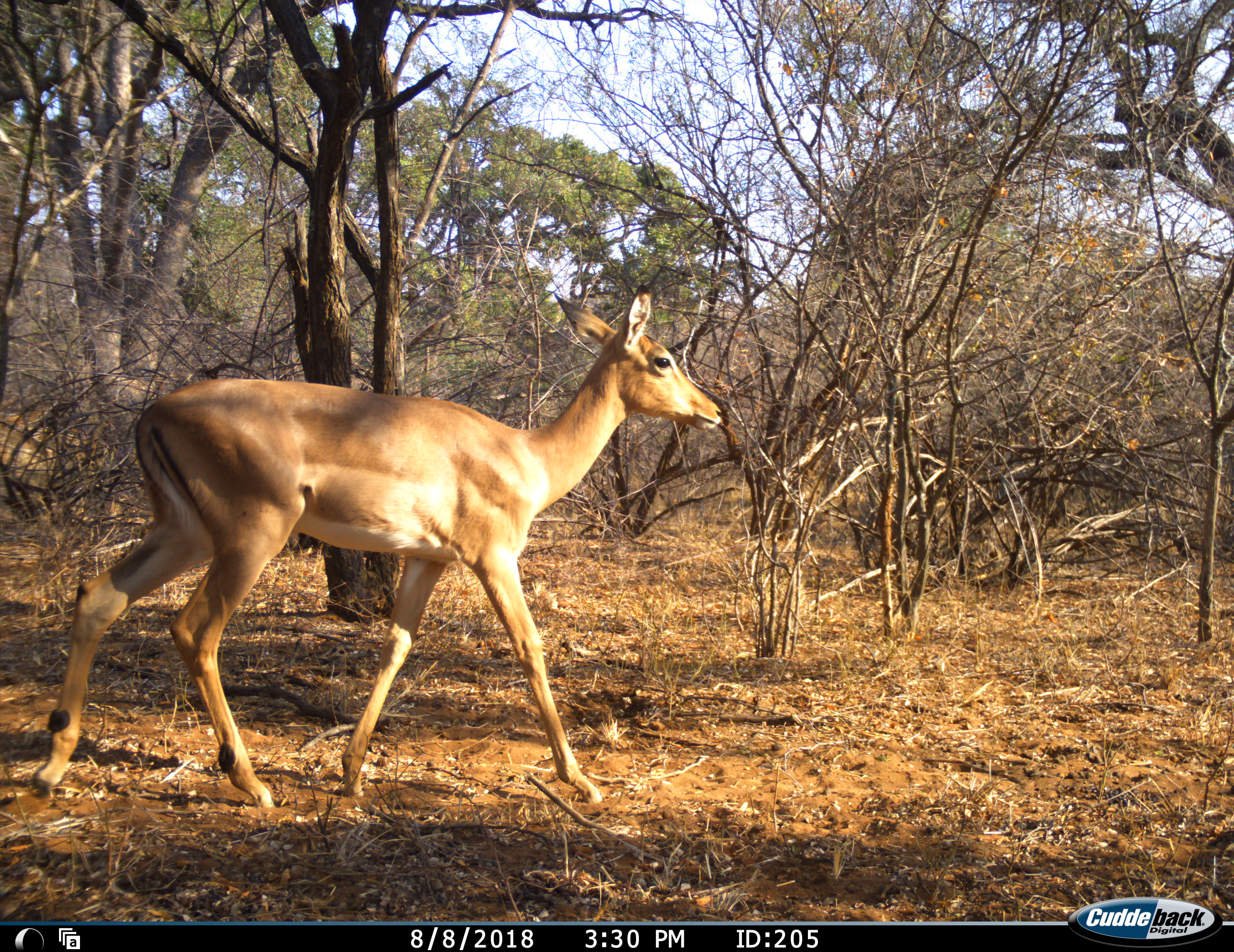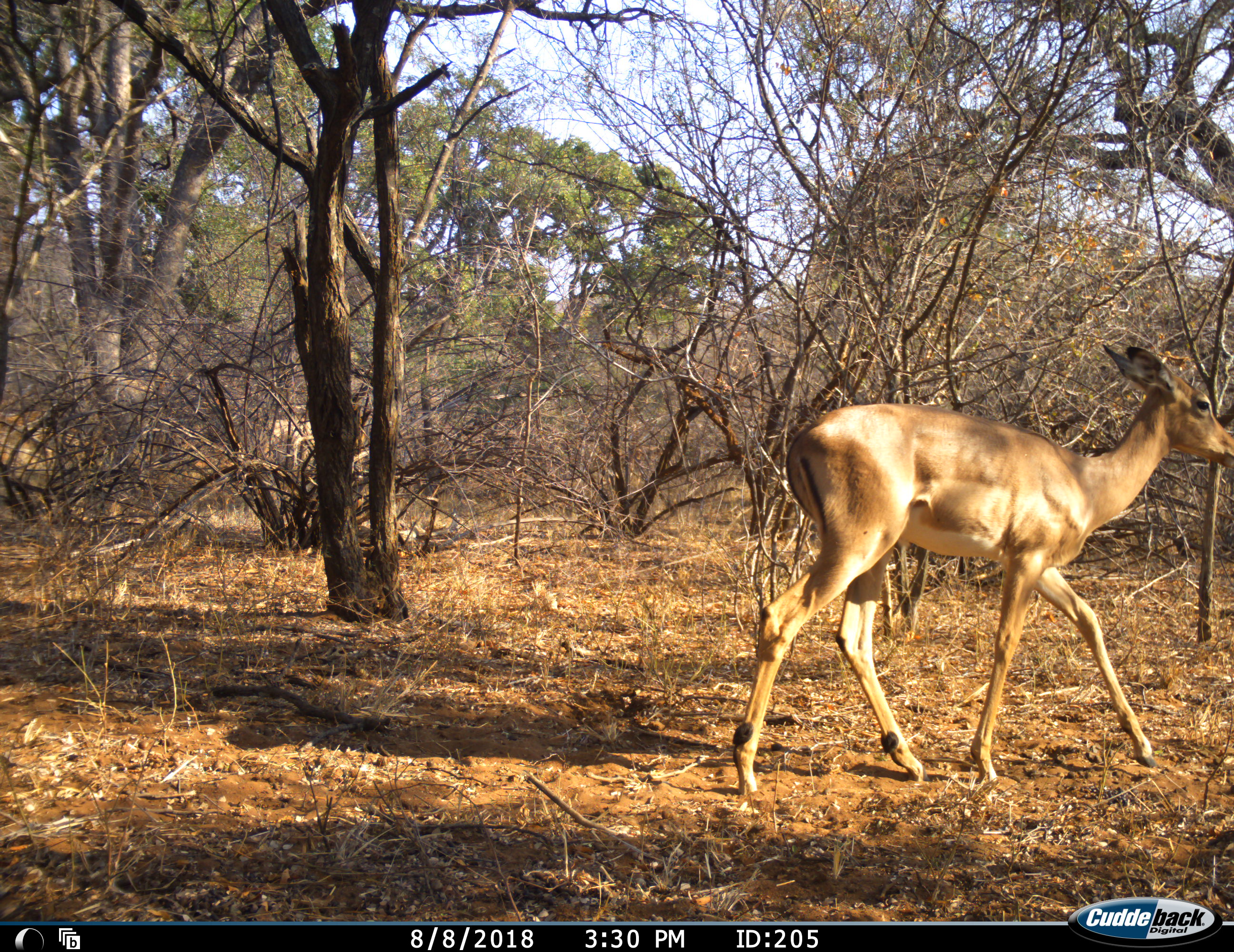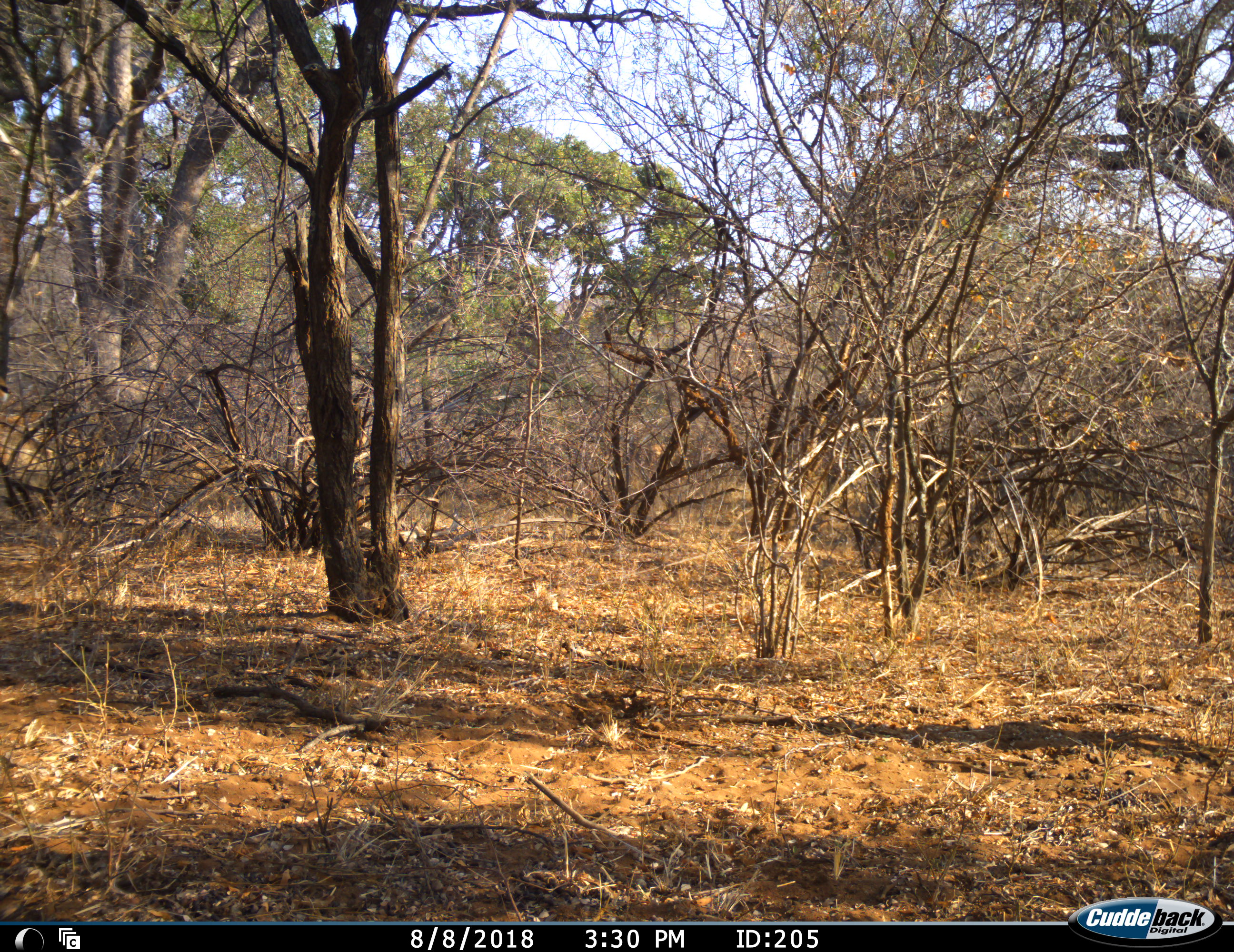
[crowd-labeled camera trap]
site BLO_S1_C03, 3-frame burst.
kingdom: Animalia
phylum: Chordata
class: Mammalia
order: Artiodactyla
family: Bovidae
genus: Aepyceros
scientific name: Aepyceros melampus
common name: impala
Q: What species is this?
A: Impala (Aepyceros melampus).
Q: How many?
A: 1.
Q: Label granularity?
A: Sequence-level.